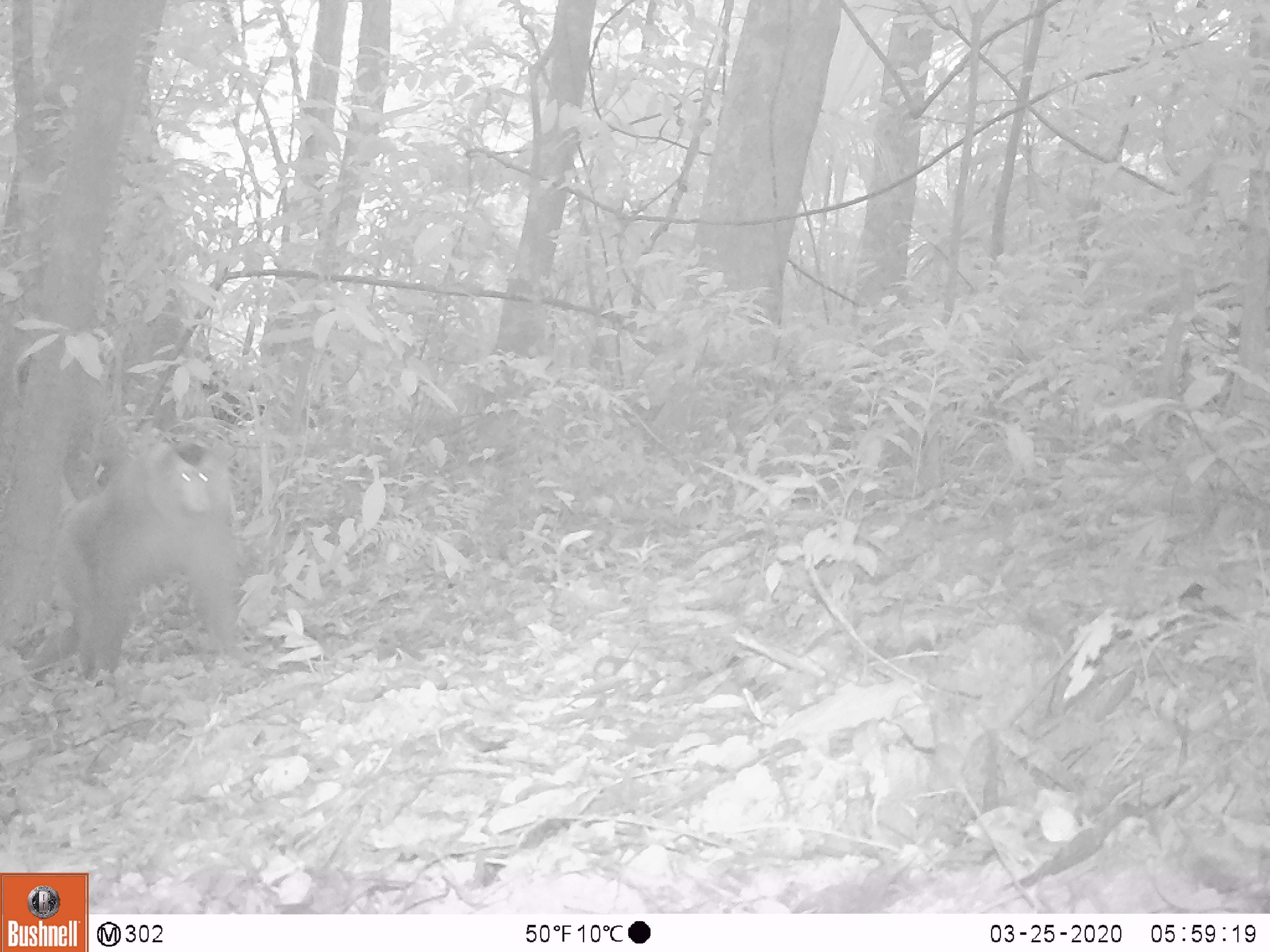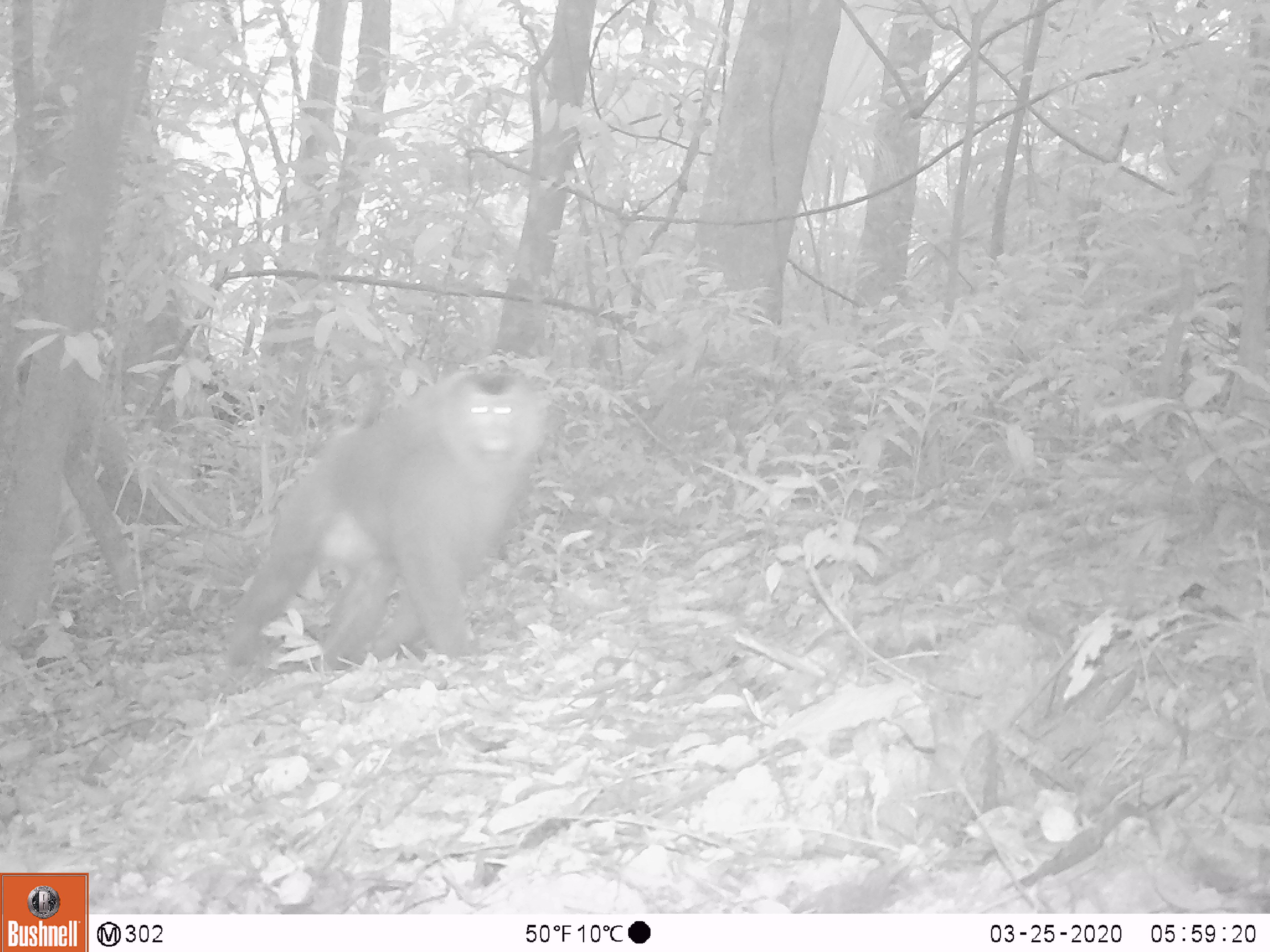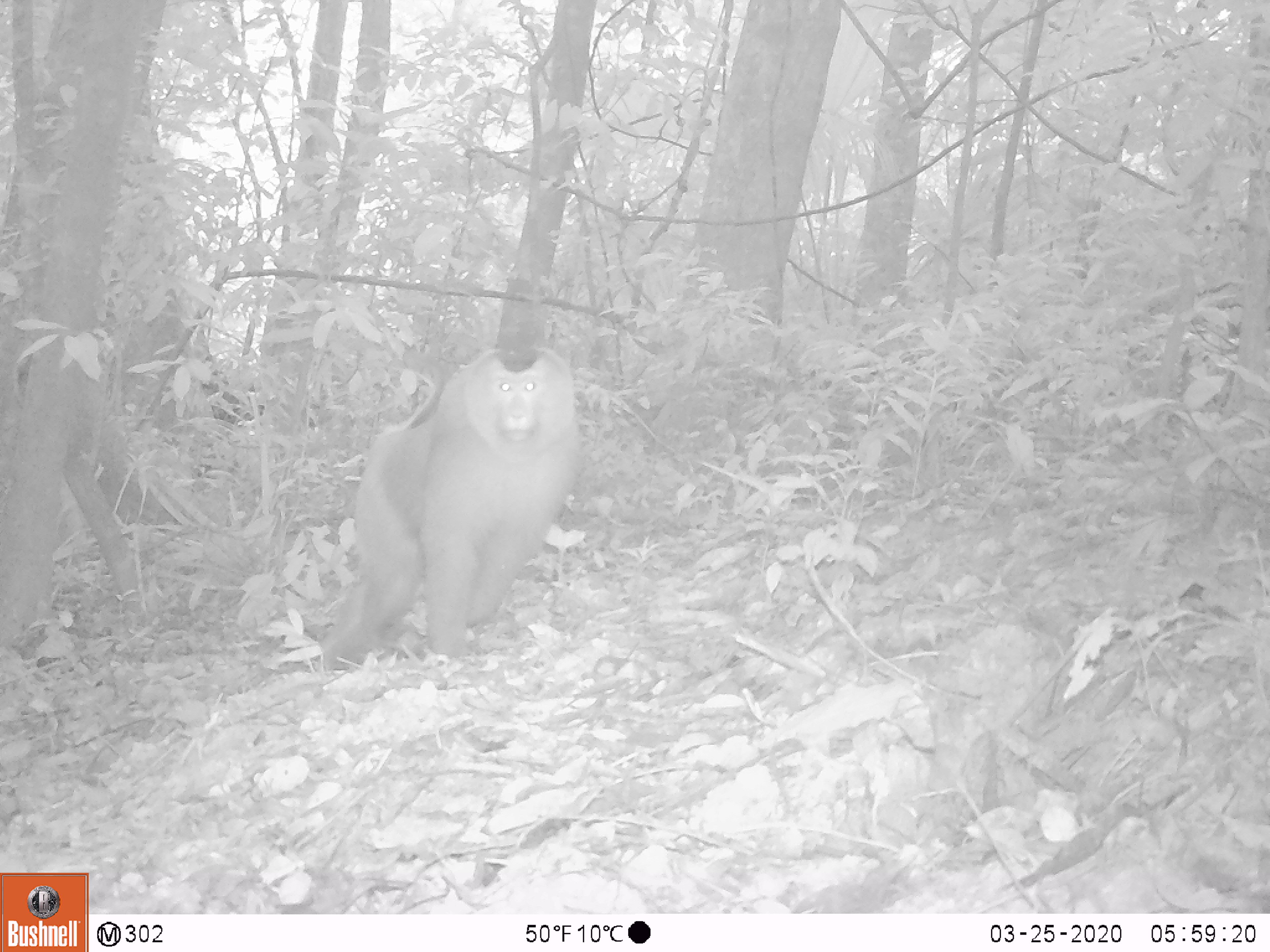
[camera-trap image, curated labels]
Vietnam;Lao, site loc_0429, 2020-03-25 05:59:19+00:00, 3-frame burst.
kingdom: Animalia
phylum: Chordata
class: Mammalia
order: Primates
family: Cercopithecidae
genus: Macaca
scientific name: Macaca nemestrina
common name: pig-tailed macaque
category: pig tailed macaque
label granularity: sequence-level